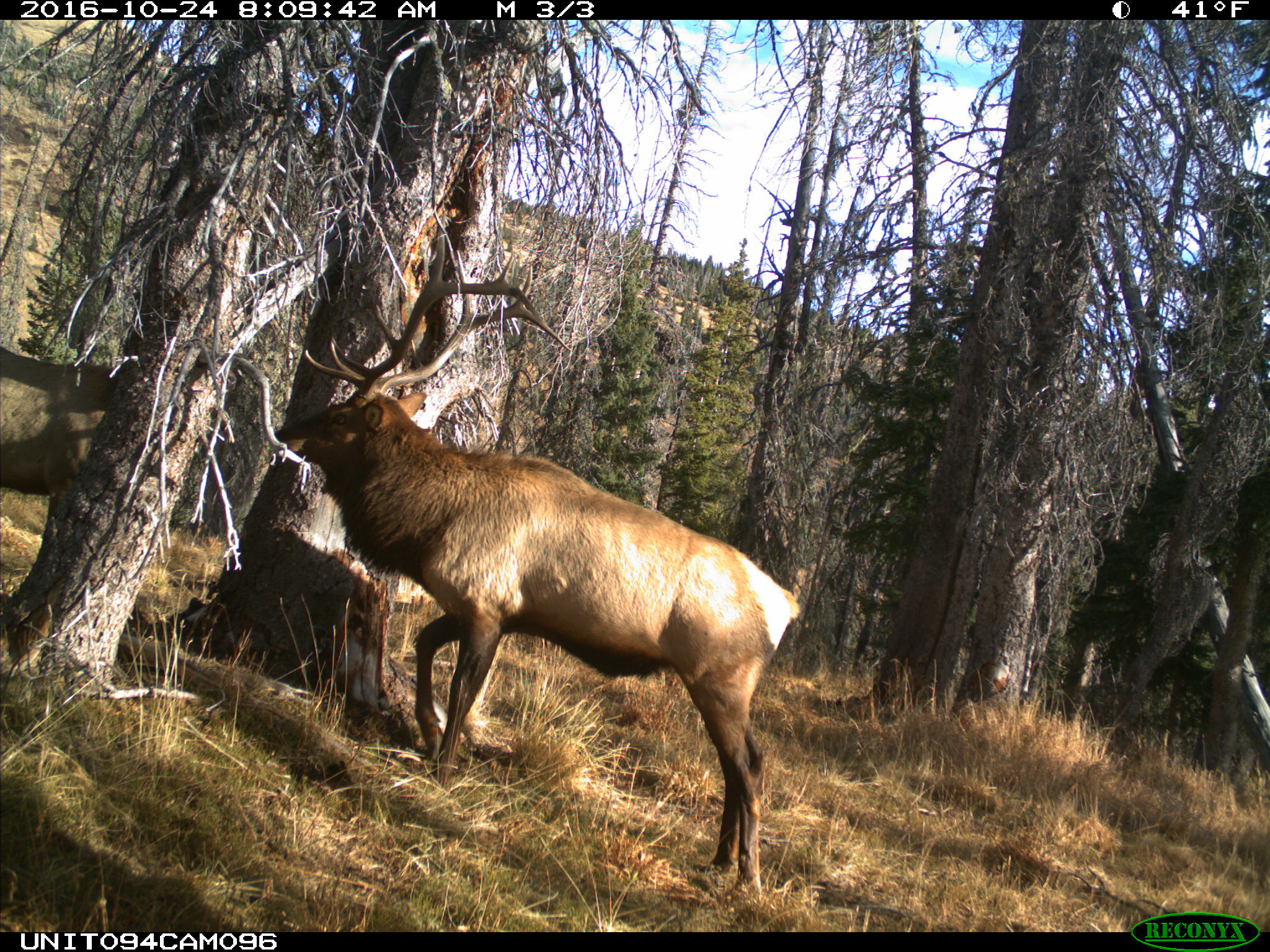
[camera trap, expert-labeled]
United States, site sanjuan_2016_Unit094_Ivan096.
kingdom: Animalia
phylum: Chordata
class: Mammalia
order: Artiodactyla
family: Cervidae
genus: Cervus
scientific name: Cervus elaphus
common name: red deer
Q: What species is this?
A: Cervus elaphus (red deer).